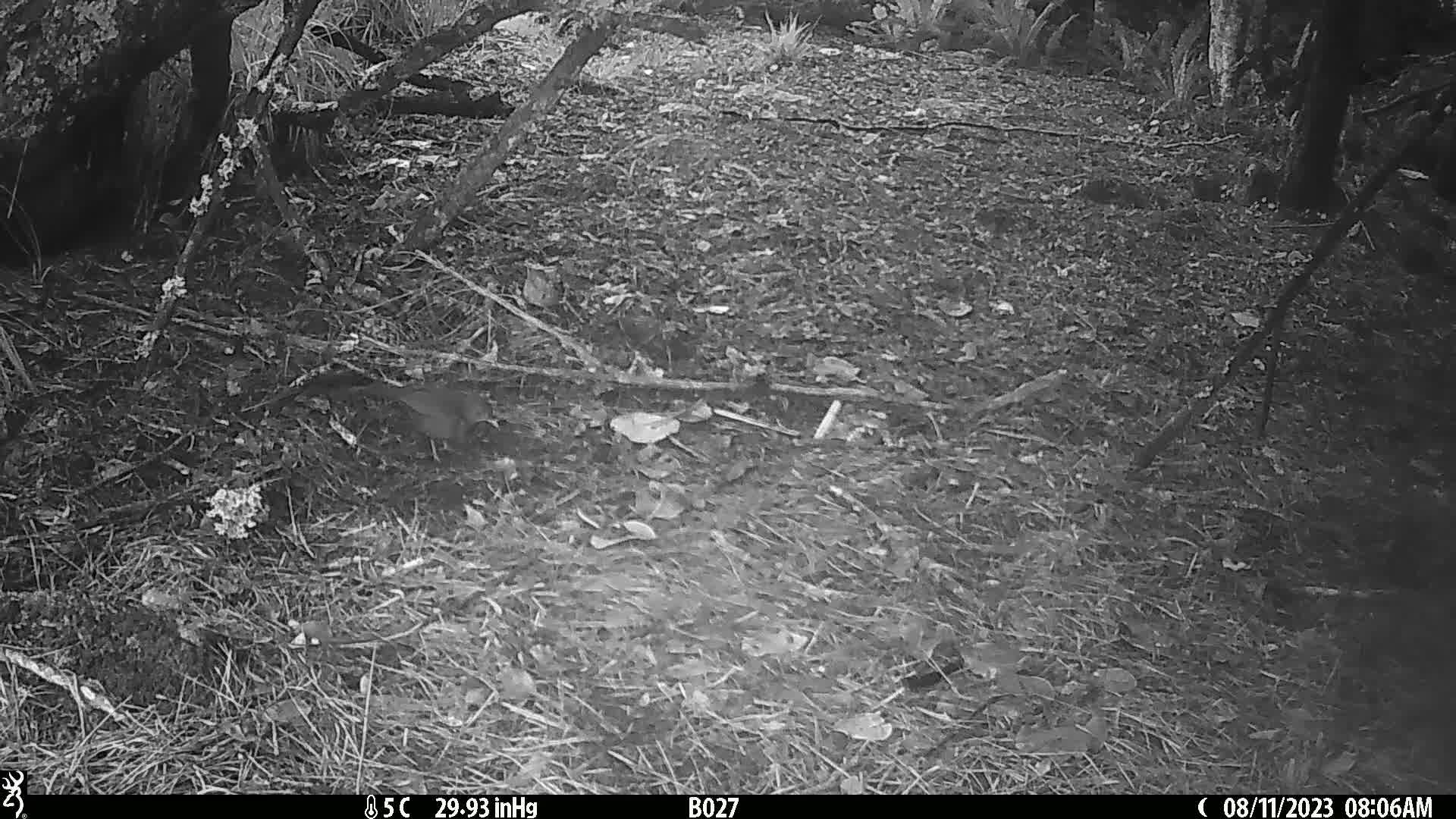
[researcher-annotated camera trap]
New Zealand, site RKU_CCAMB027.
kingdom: Animalia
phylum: Chordata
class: Aves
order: Passeriformes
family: Turdidae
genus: Turdus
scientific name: Turdus merula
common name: eurasian blackbird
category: blackbird